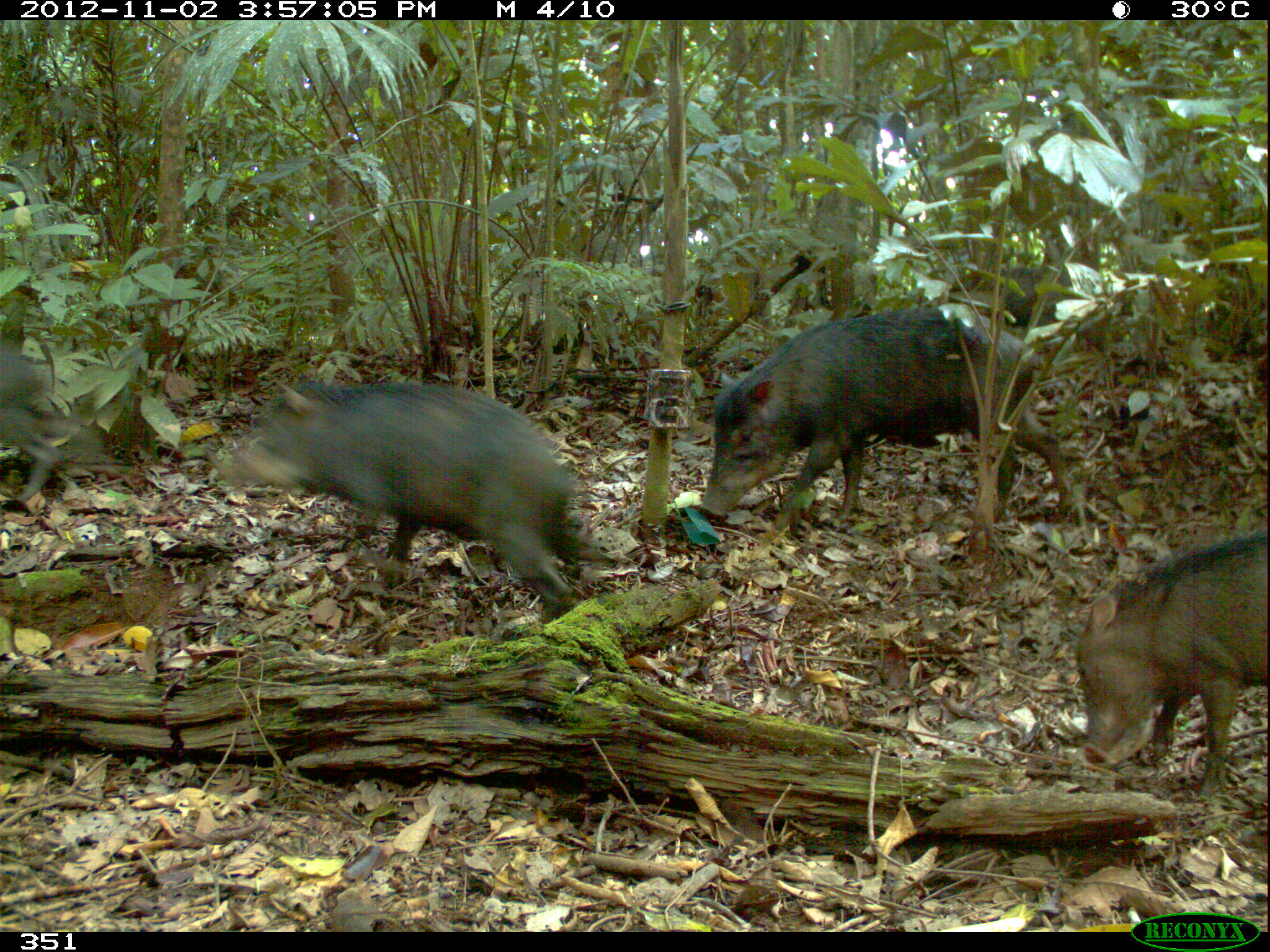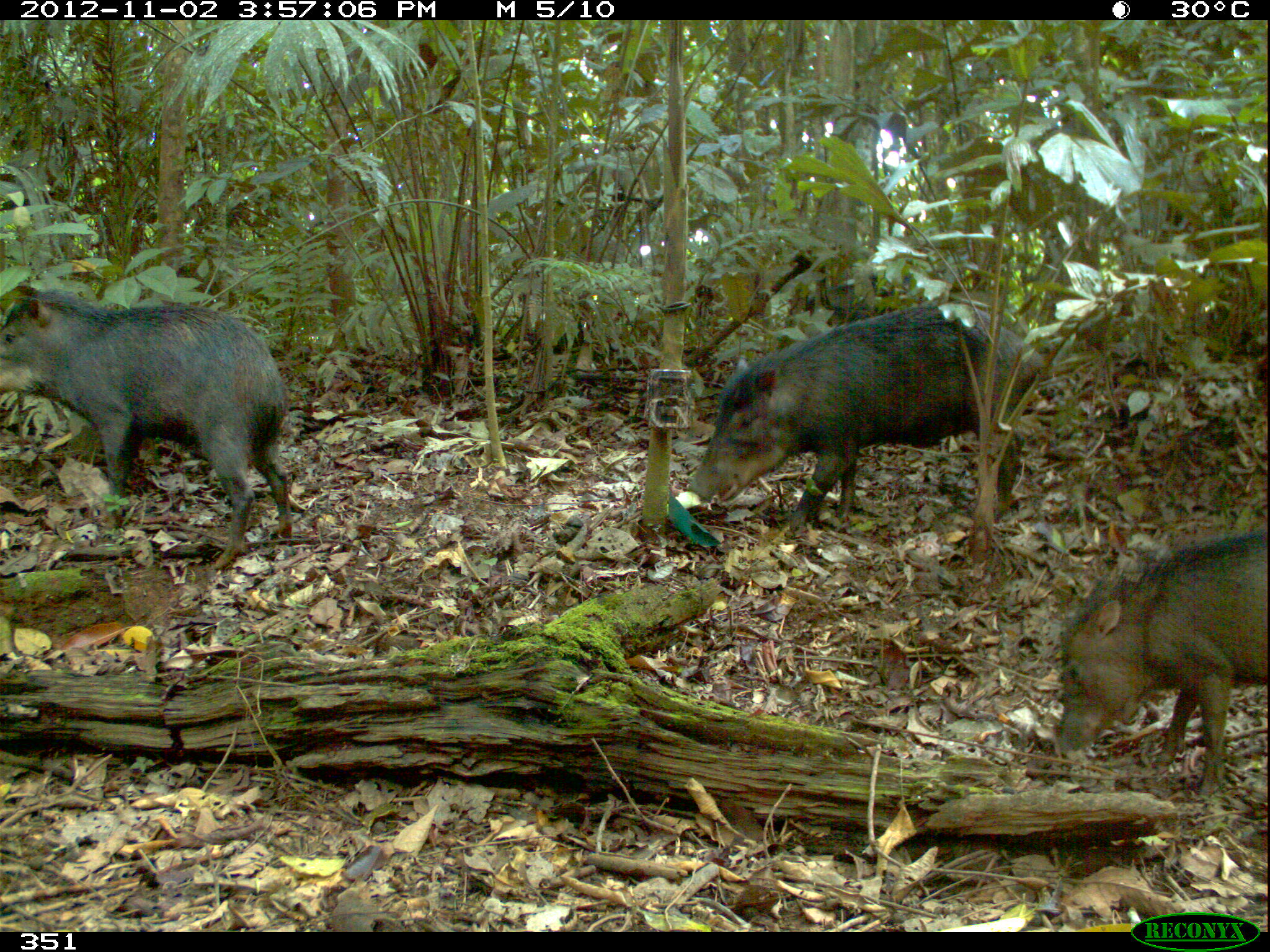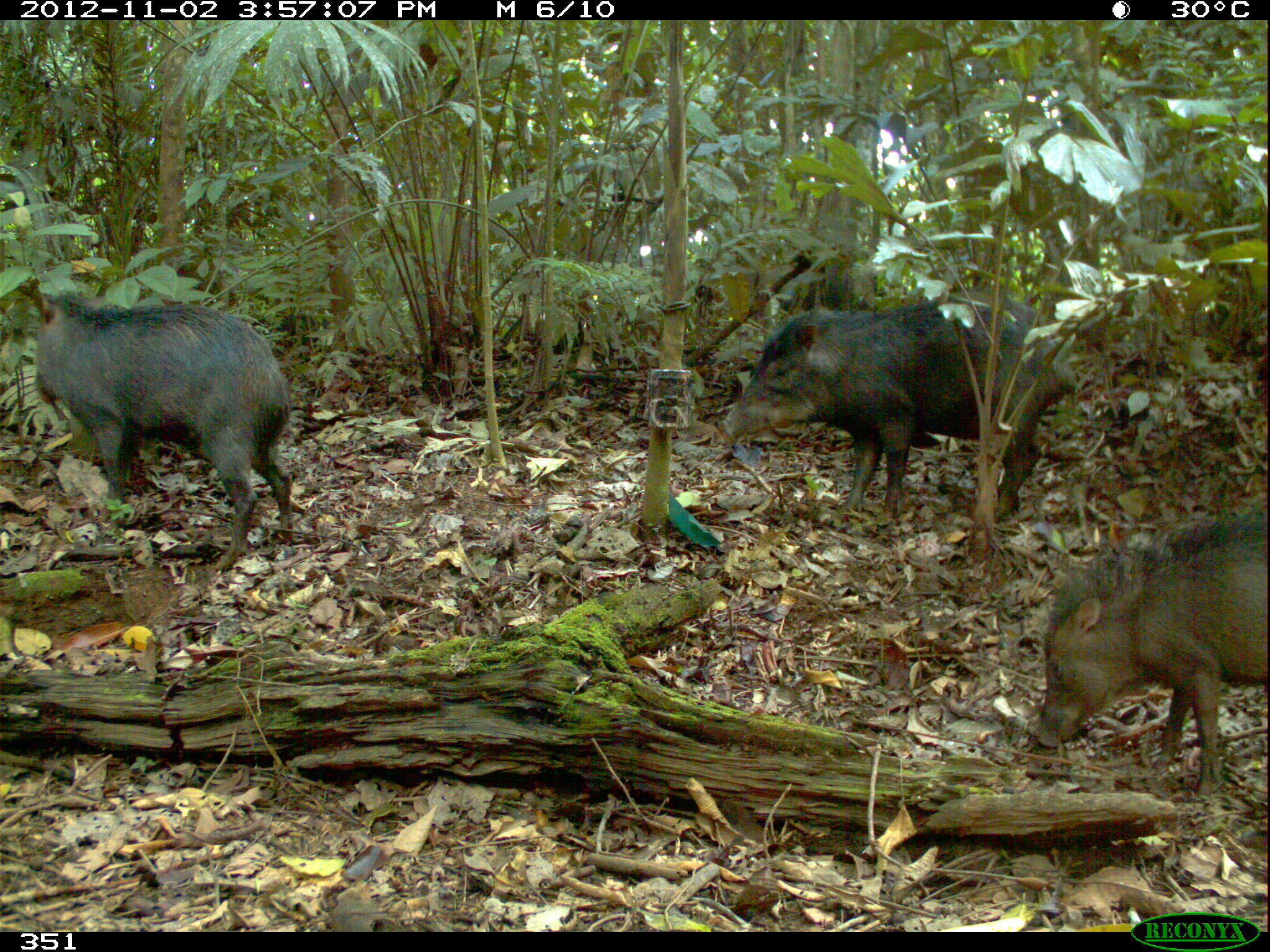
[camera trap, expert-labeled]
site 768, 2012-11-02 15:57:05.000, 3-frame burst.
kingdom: Animalia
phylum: Chordata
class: Mammalia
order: Artiodactyla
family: Tayassuidae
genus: Tayassu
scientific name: Tayassu pecari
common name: white-lipped peccary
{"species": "Tayassu pecari (white-lipped peccary)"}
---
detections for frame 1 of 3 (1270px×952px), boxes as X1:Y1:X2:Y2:
tayassu pecari: 210:378:590:617; 700:307:1074:511; 1071:531:1270:791; 0:341:106:504; 960:266:1073:325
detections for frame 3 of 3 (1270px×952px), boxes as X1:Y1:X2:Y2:
tayassu pecari: 721:285:1073:522; 31:293:292:569; 1029:516:1265:793